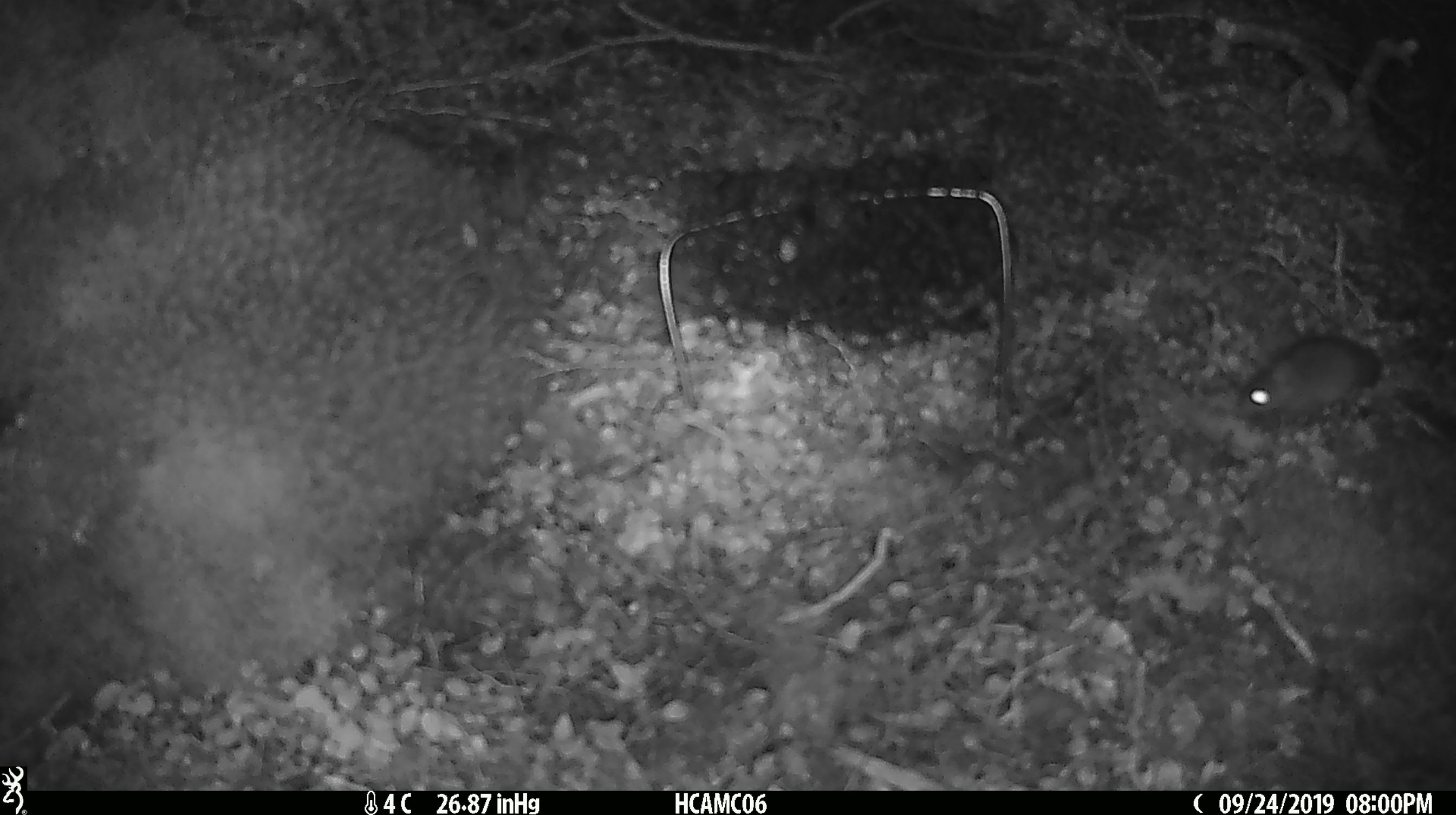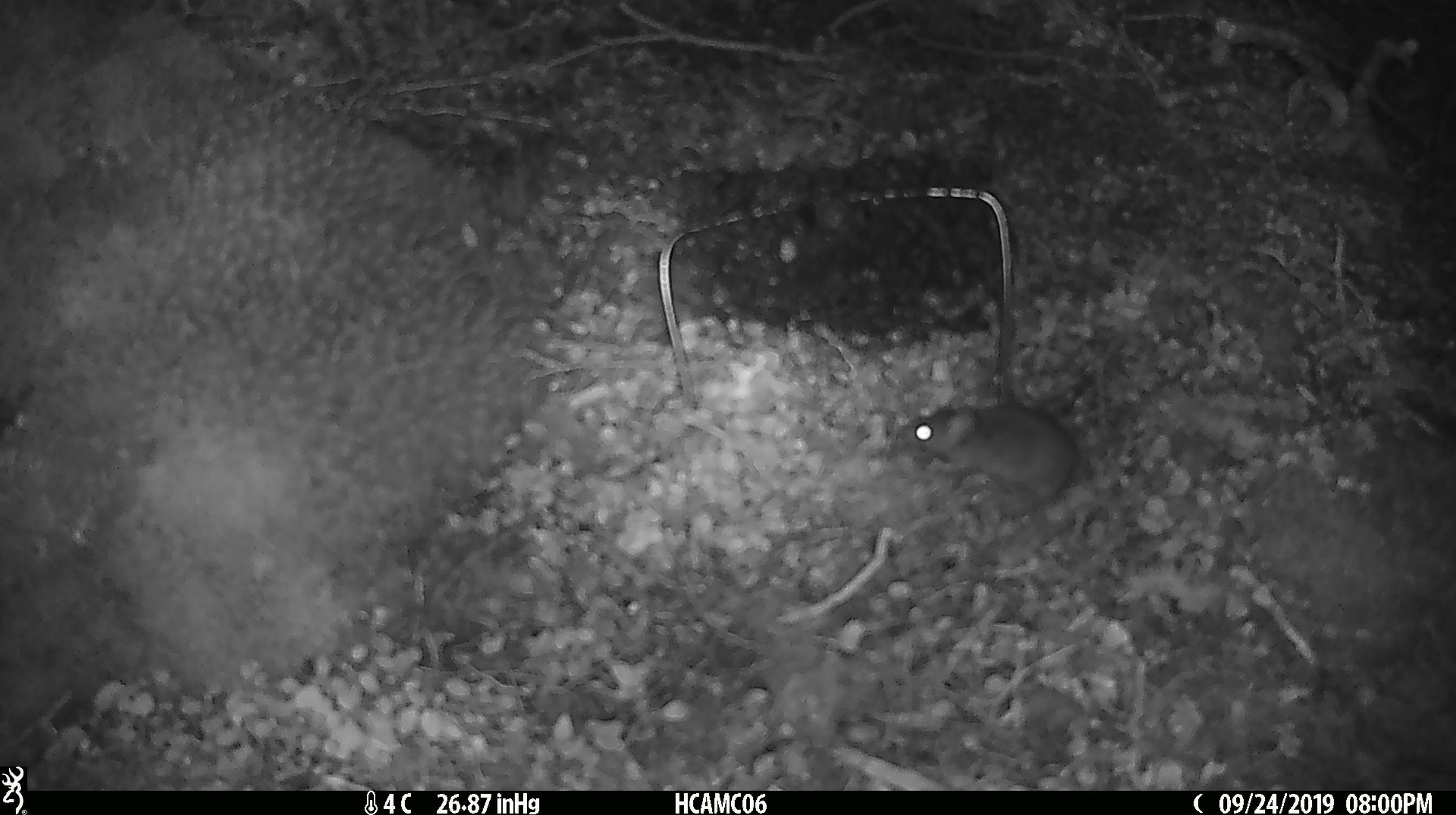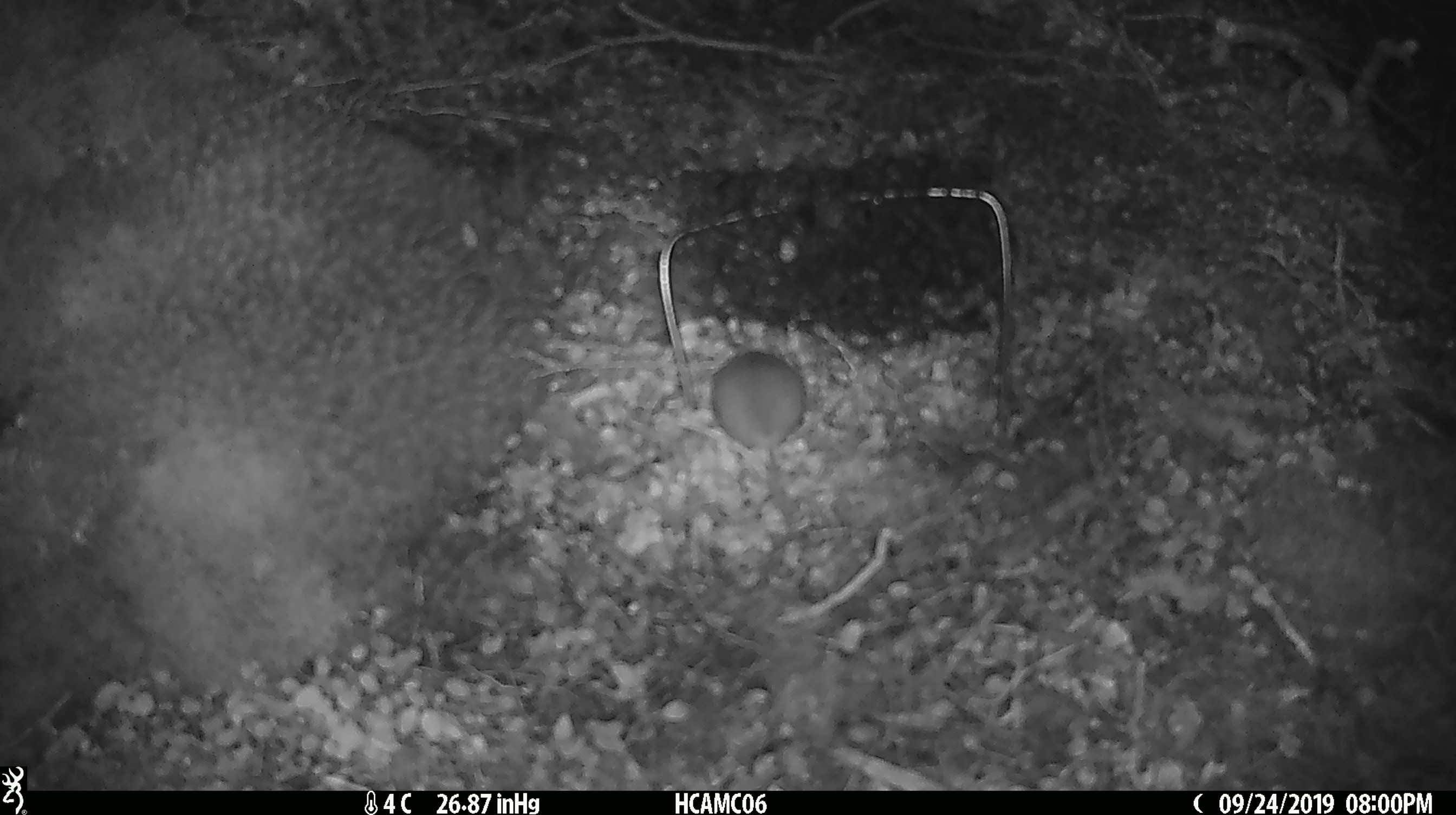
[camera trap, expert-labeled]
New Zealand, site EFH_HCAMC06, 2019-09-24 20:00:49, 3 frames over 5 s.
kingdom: Animalia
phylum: Chordata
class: Mammalia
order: Rodentia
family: Muridae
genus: Mus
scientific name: Mus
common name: mouse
Mouse (Mus).